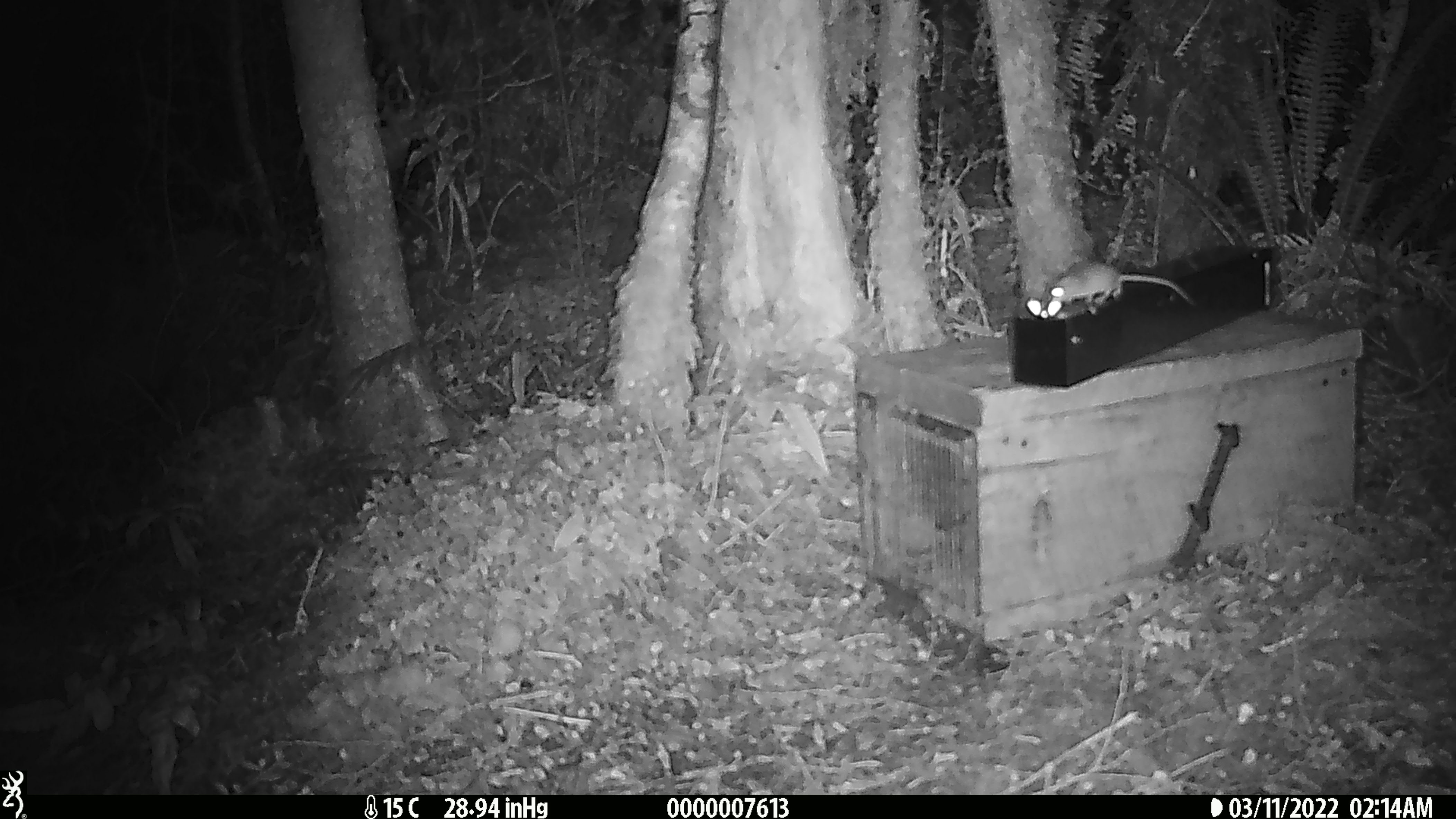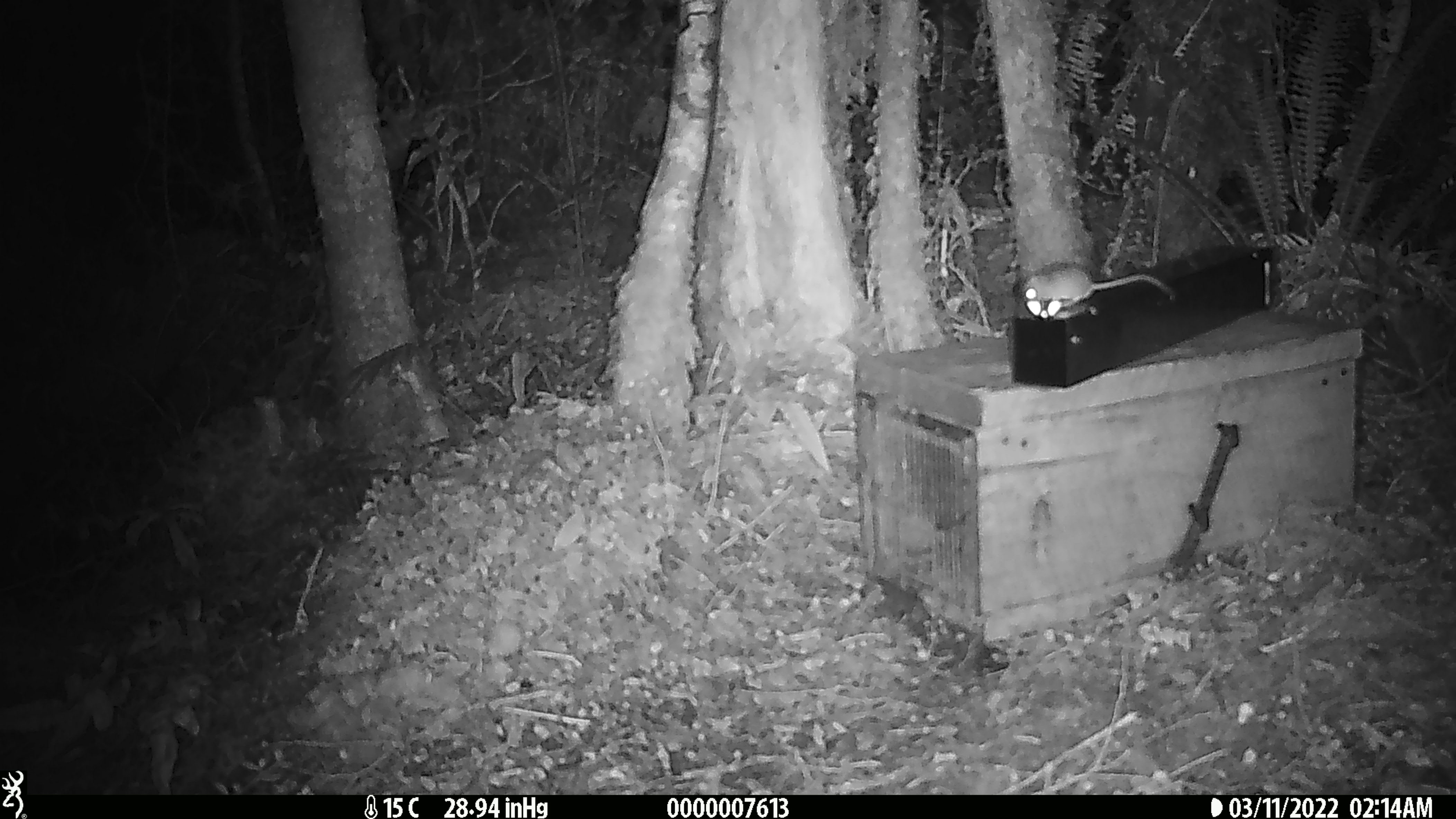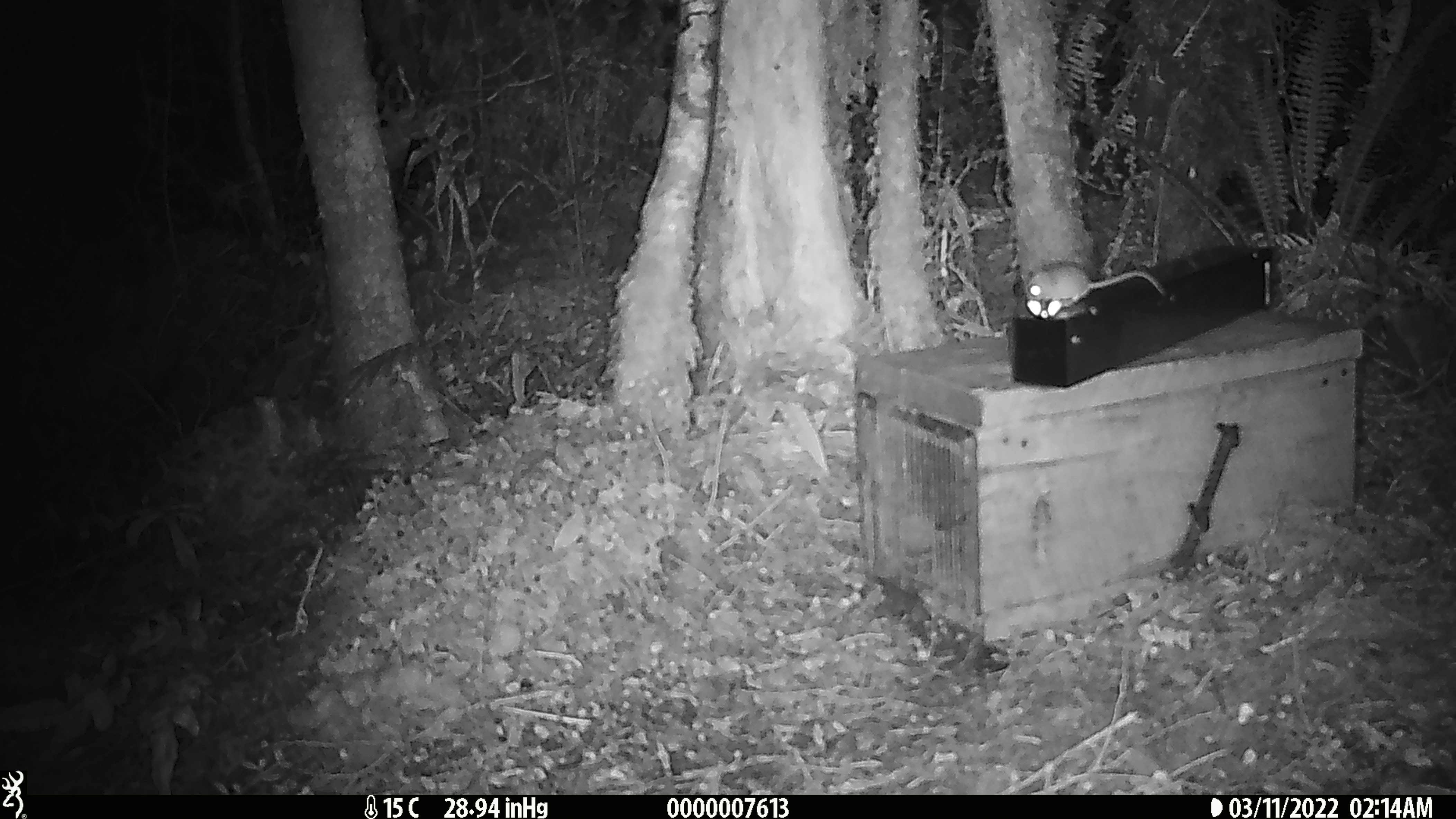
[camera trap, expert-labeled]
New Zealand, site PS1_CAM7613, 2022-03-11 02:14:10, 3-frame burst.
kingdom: Animalia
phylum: Chordata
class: Mammalia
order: Rodentia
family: Muridae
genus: Mus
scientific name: Mus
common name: mouse